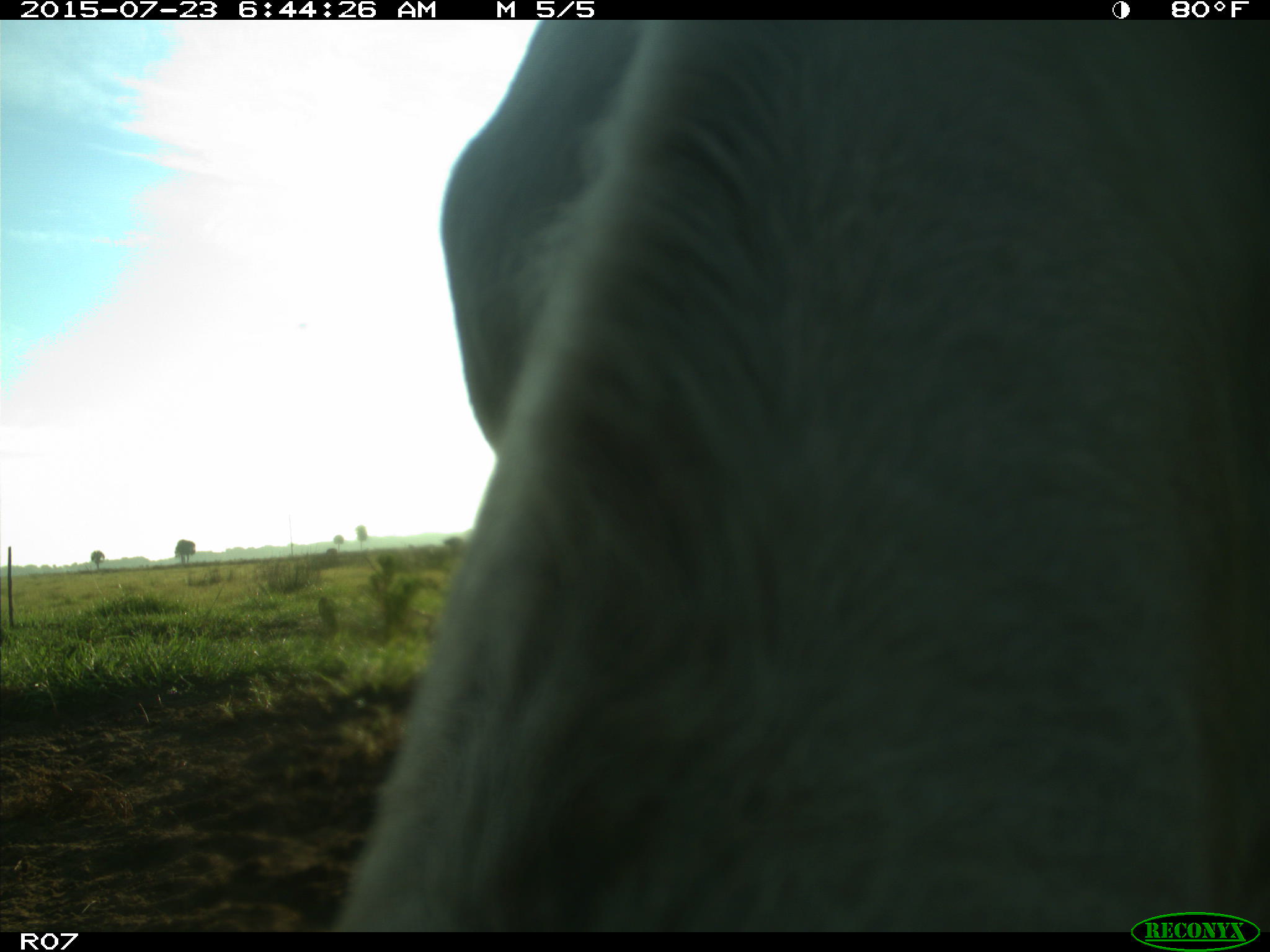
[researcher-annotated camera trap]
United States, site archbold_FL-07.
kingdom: Animalia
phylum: Chordata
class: Mammalia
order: Artiodactyla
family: Bovidae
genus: Bos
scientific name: Bos taurus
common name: domestic cow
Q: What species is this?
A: Bos taurus (domestic cow).